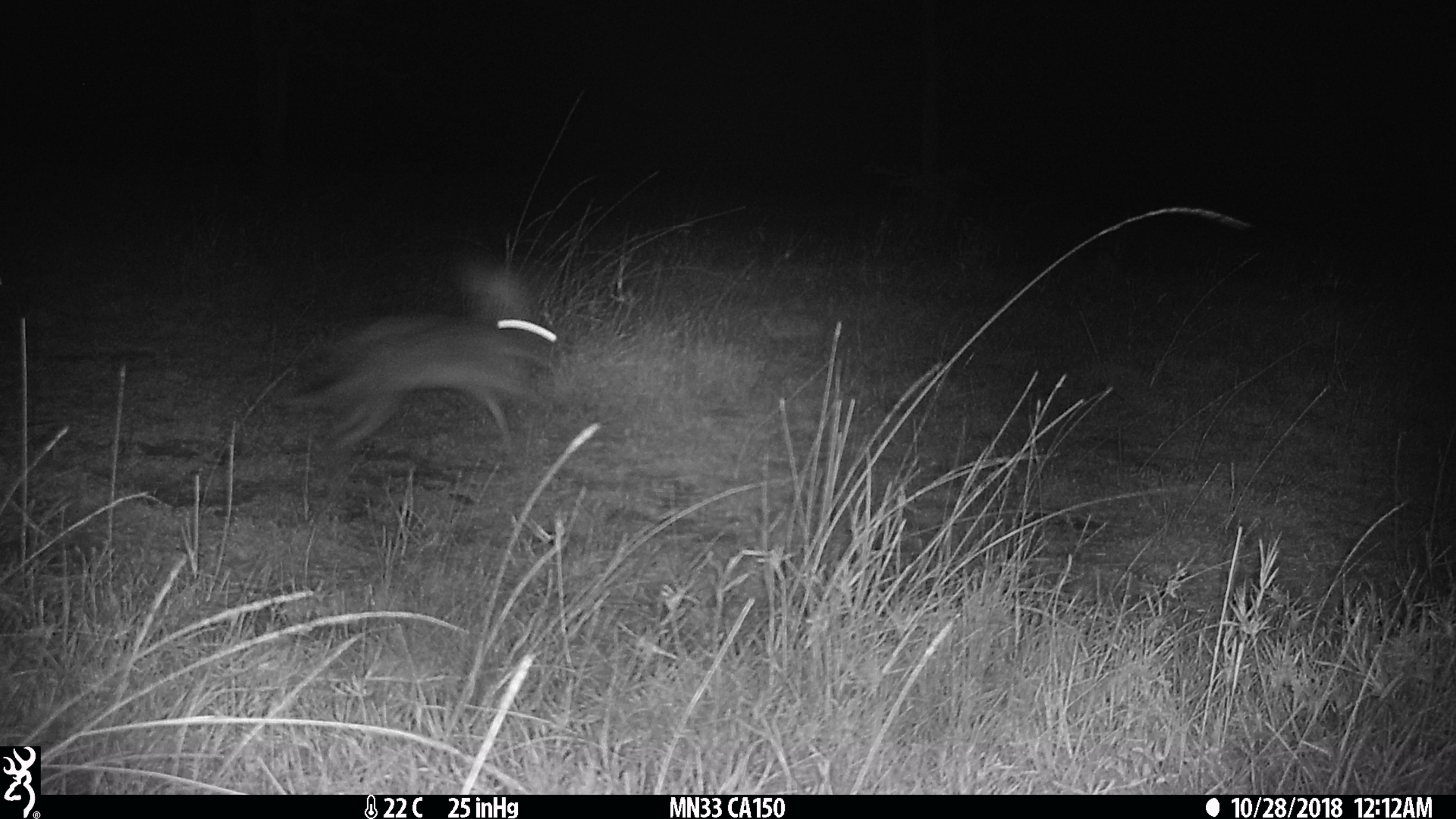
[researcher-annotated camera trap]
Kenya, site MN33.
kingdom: Animalia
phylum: Chordata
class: Mammalia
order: Lagomorpha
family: Leporidae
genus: Lepus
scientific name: Lepus capensis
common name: cape hare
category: hare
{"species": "hare (cape hare) (Lepus capensis)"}